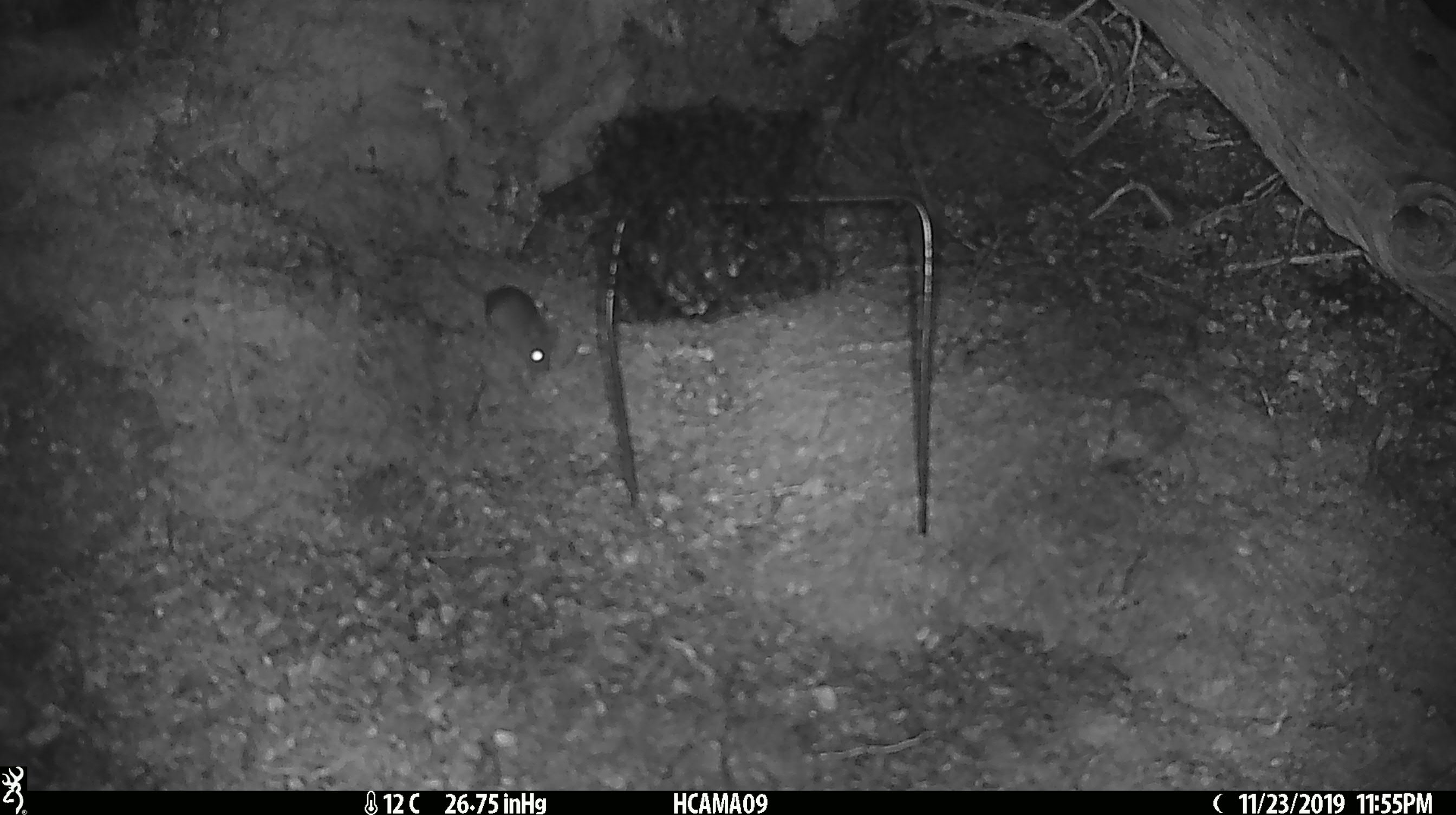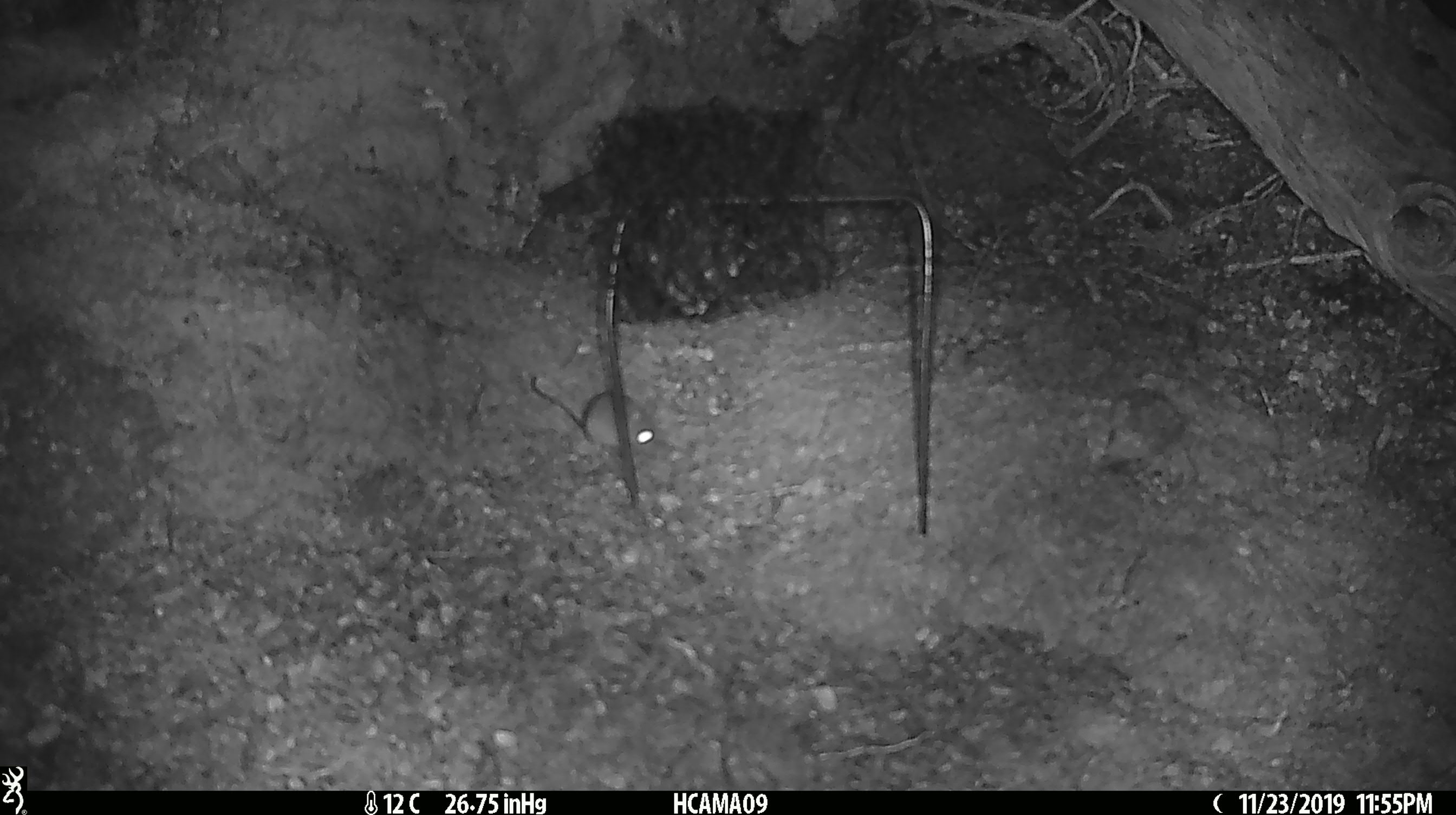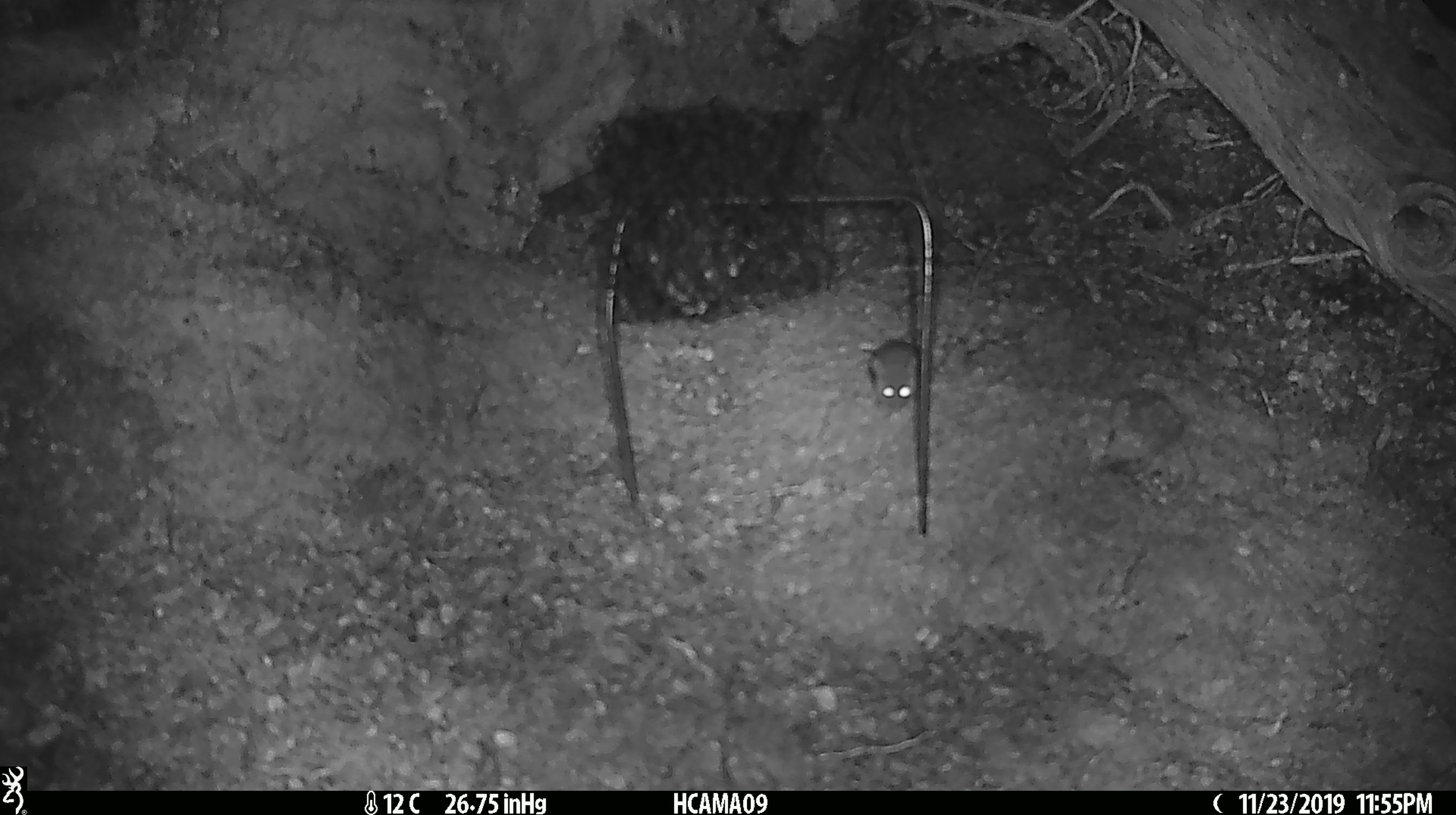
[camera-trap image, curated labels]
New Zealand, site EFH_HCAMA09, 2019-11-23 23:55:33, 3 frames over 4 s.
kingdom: Animalia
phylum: Chordata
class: Mammalia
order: Rodentia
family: Muridae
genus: Mus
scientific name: Mus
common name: mouse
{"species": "mouse (Mus)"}